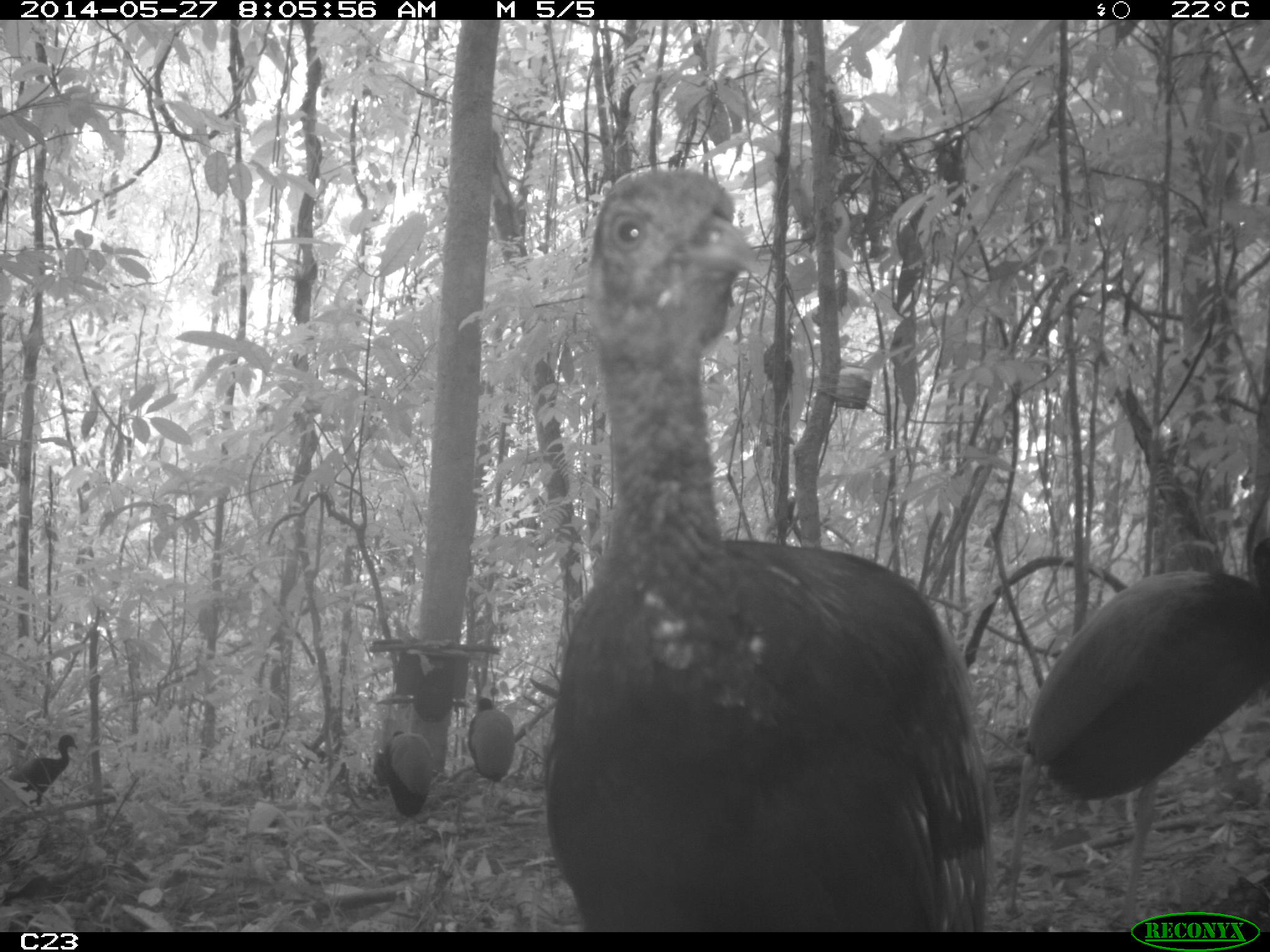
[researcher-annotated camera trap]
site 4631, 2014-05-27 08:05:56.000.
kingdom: Animalia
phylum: Chordata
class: Aves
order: Gruiformes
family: Psophiidae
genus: Psophia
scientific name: Psophia crepitans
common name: gray-winged trumpeter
Psophia crepitans (gray-winged trumpeter), count 6, age adult.